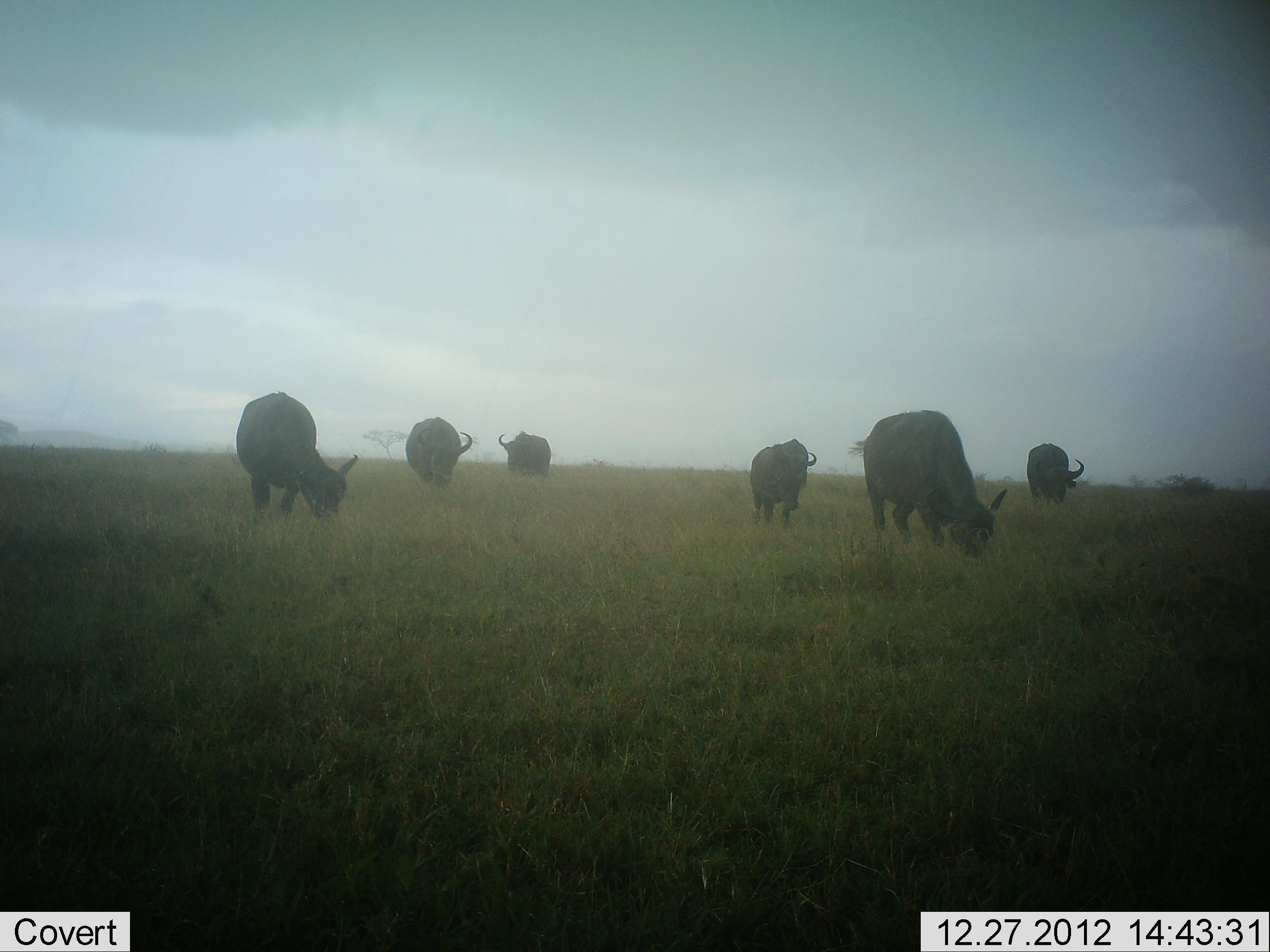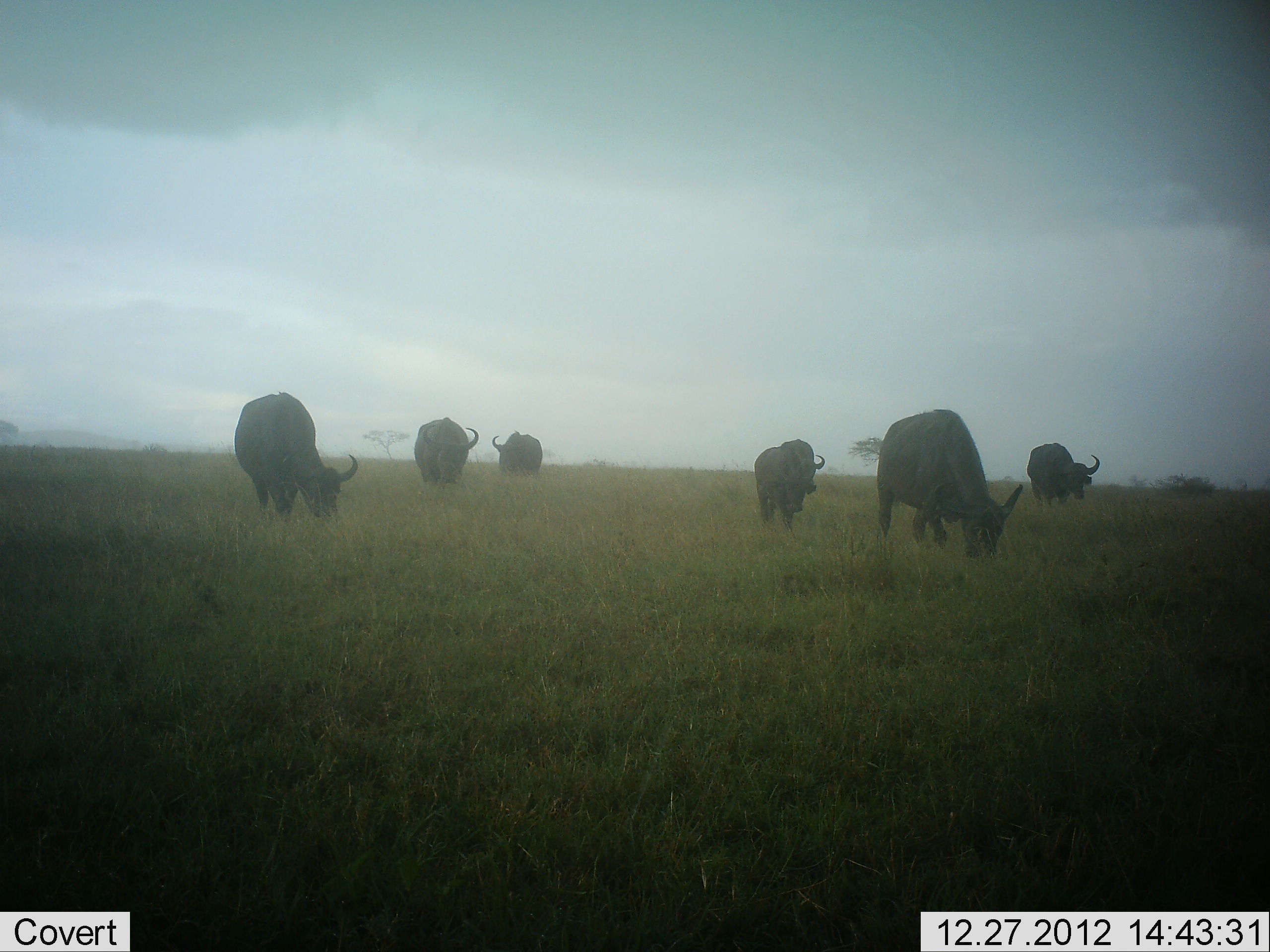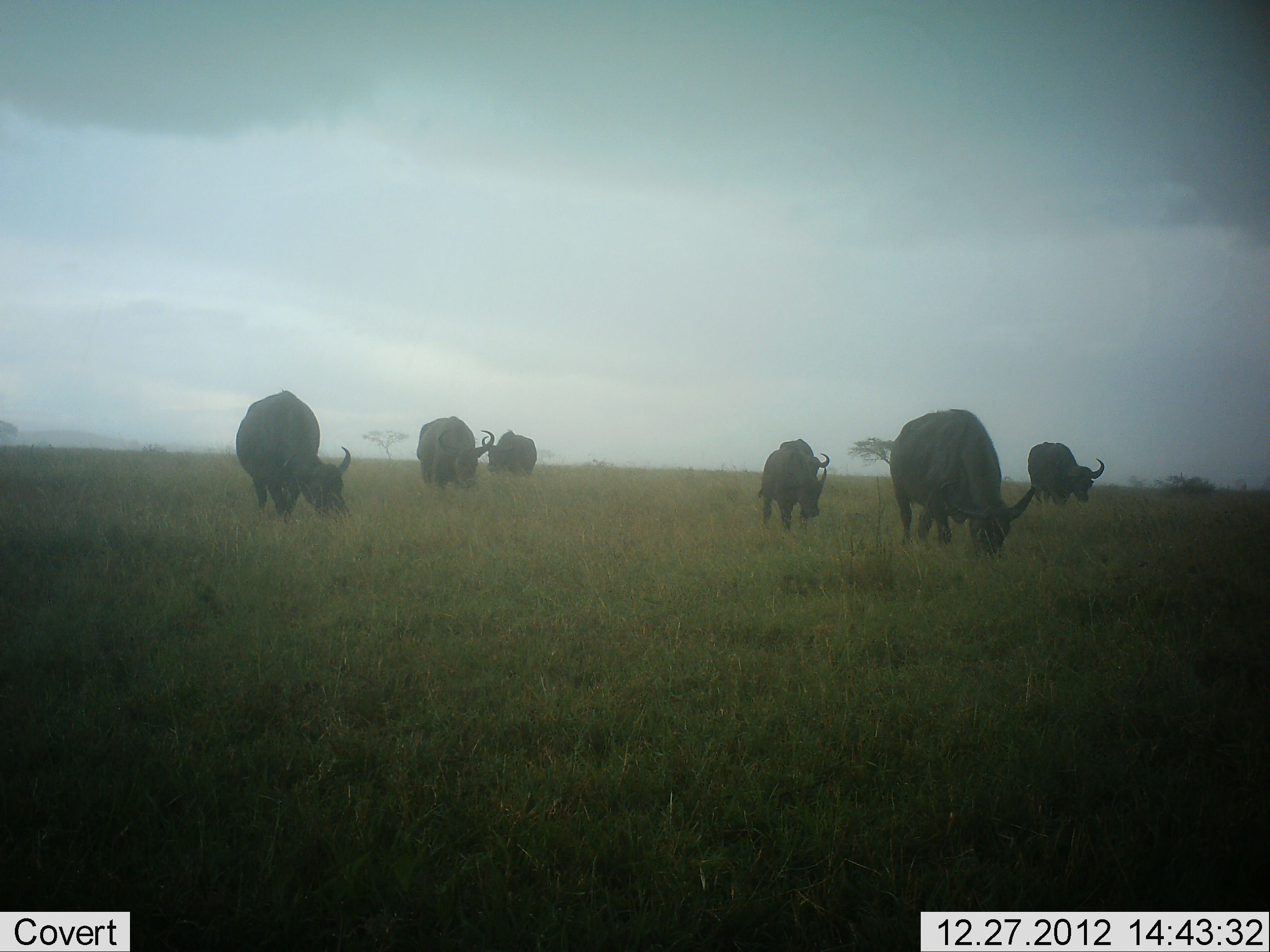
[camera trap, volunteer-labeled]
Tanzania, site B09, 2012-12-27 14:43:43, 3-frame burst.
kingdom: Animalia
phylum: Chordata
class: Mammalia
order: Artiodactyla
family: Bovidae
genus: Syncerus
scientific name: Syncerus caffer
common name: cape buffalo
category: buffalo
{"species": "buffalo (cape buffalo) (Syncerus caffer)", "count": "6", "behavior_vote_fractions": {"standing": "12%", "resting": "0%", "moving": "27%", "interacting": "0%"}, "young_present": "4%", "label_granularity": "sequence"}